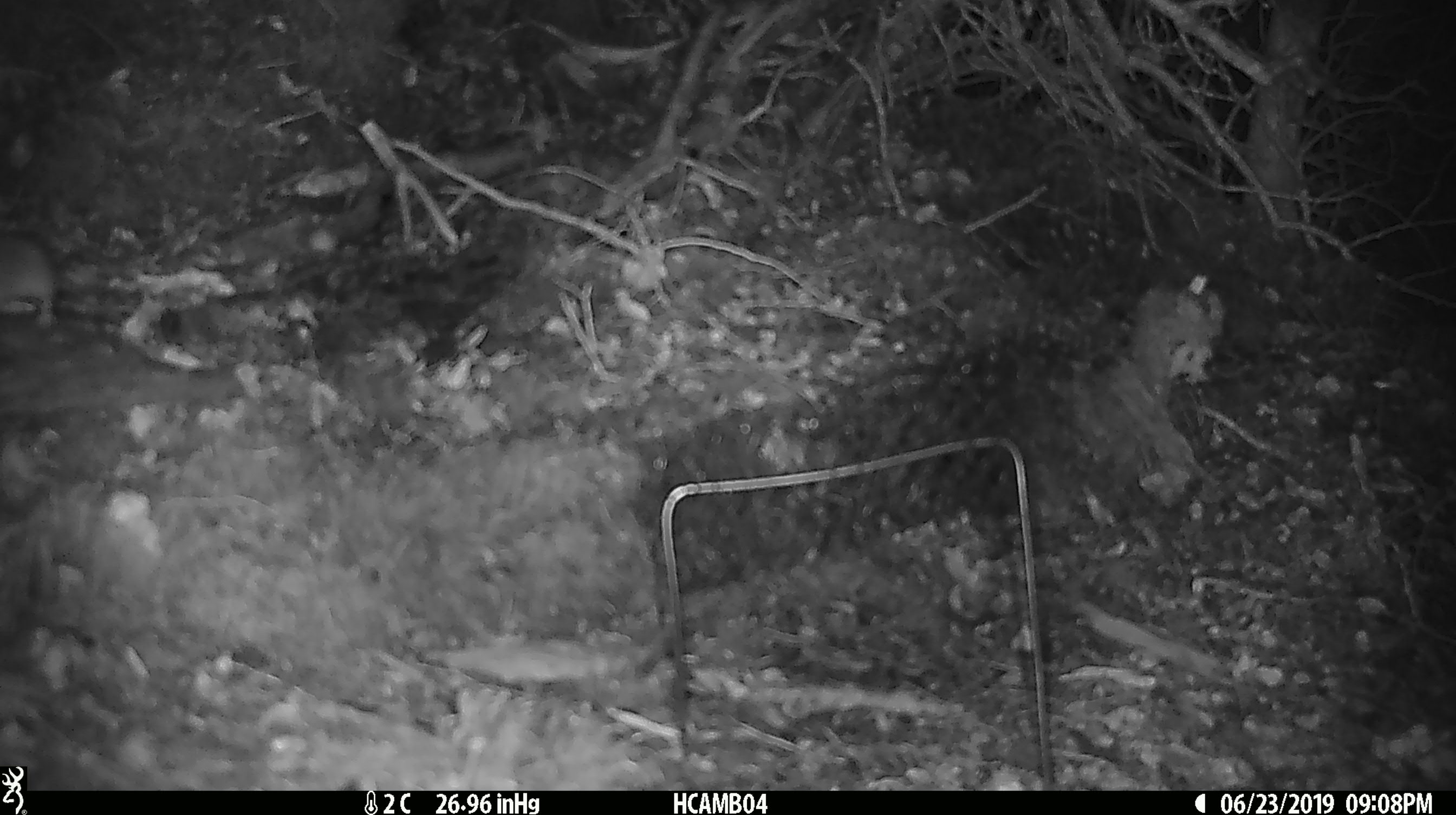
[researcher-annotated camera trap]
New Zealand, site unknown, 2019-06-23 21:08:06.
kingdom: Animalia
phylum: Chordata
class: Mammalia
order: Rodentia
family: Muridae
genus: Mus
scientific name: Mus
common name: mouse